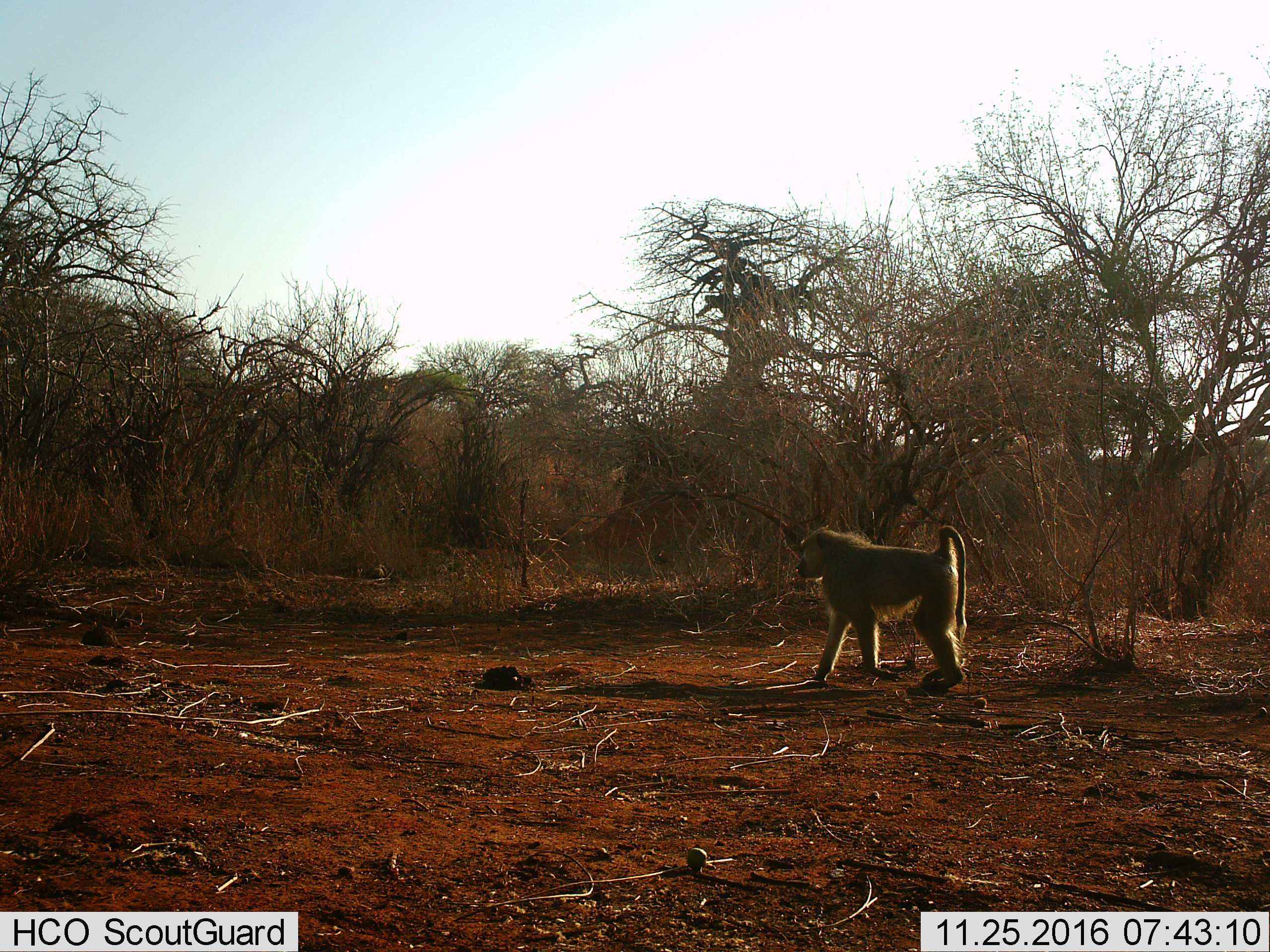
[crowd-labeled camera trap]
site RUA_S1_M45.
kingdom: Animalia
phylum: Chordata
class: Mammalia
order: Primates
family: Cercopithecidae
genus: Papio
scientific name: Papio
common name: baboon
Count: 1.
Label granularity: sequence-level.